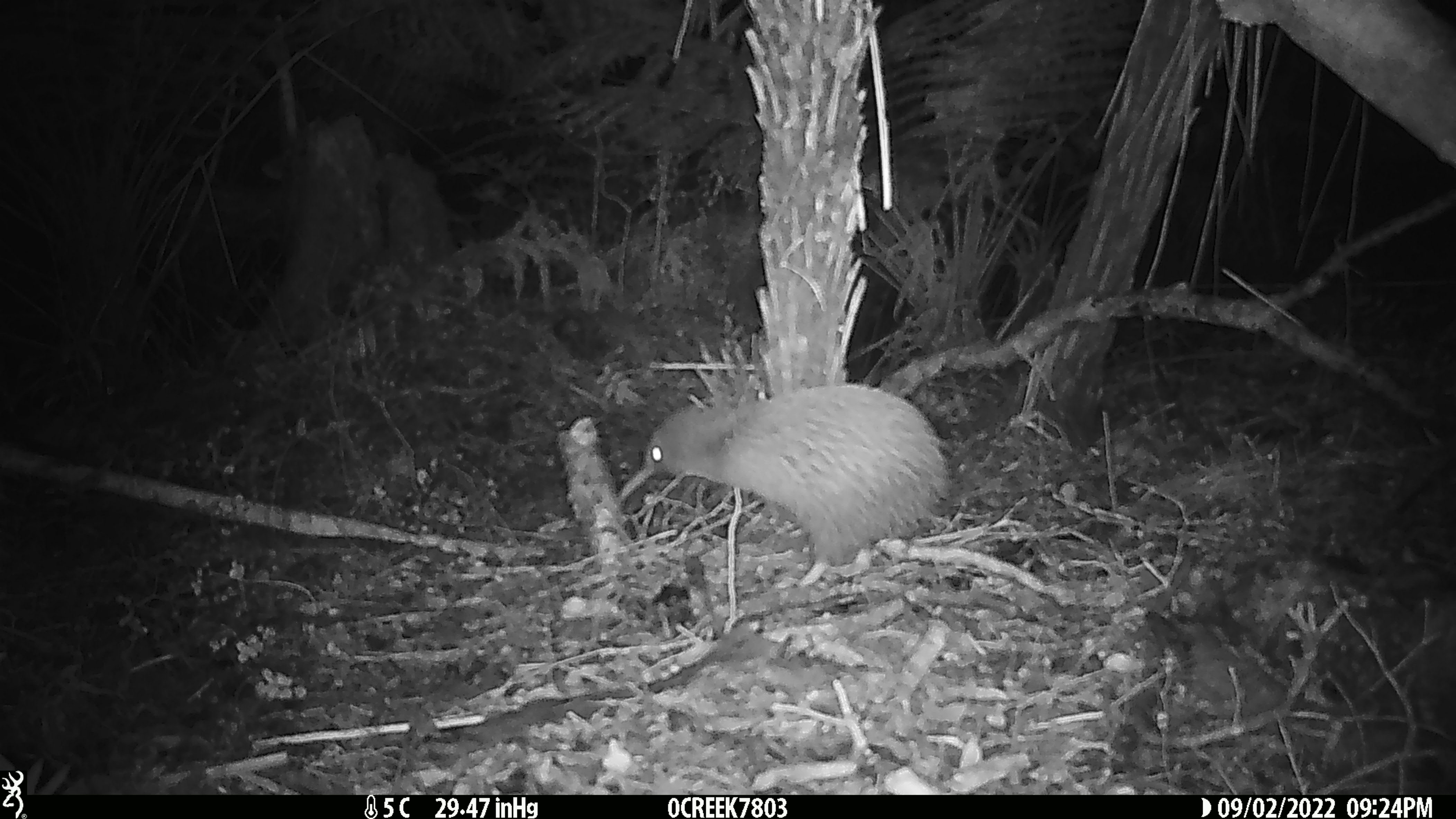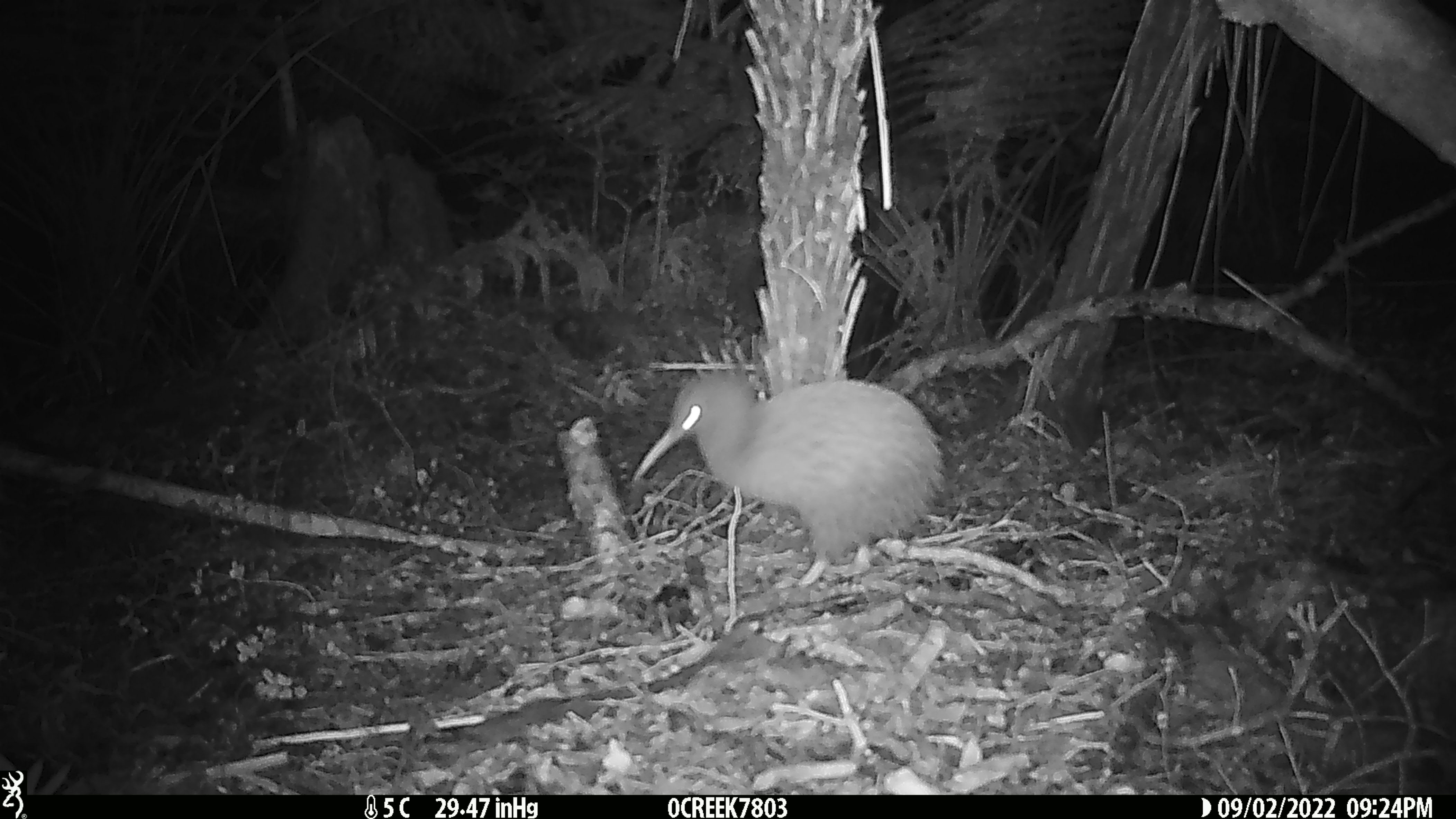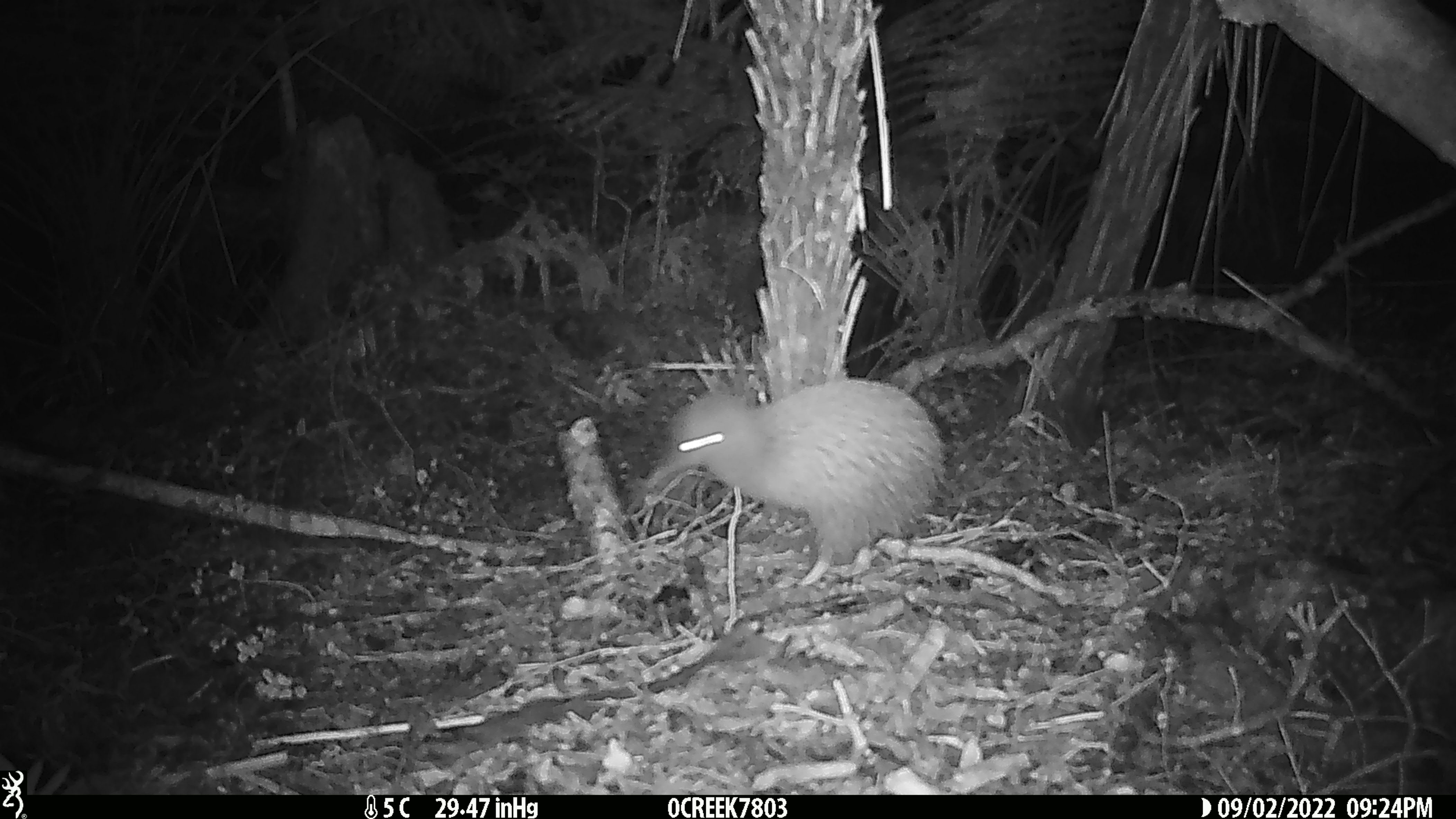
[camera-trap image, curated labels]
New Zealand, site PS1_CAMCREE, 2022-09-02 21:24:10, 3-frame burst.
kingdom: Animalia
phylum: Chordata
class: Aves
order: Apterygiformes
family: Apterygidae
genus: Apteryx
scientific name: Apteryx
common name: kiwi